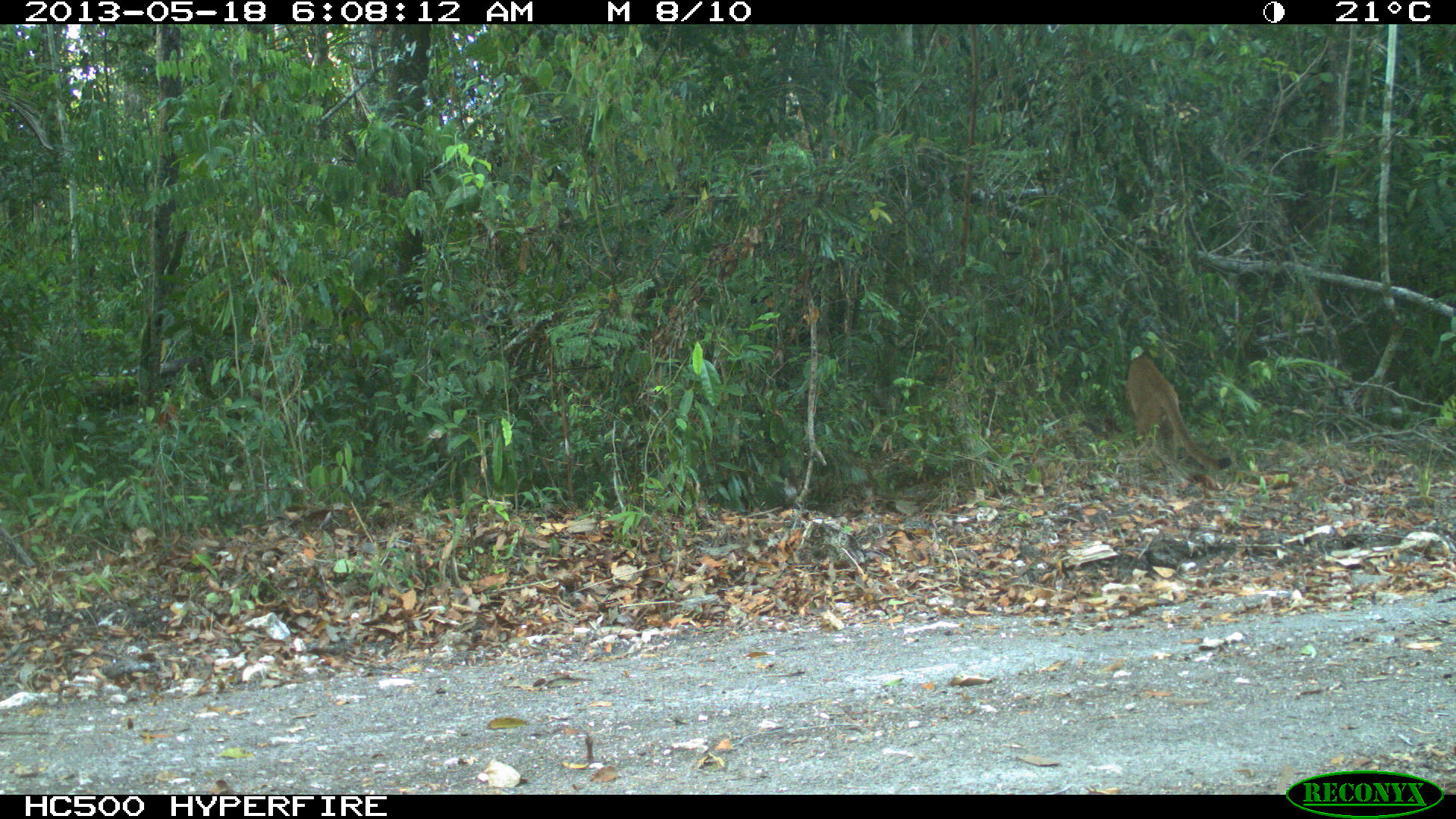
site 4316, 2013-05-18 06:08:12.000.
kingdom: Animalia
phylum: Chordata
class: Mammalia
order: Carnivora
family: Felidae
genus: Puma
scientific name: Puma concolor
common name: mountain lion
Puma concolor (mountain lion), count 1, sex male.